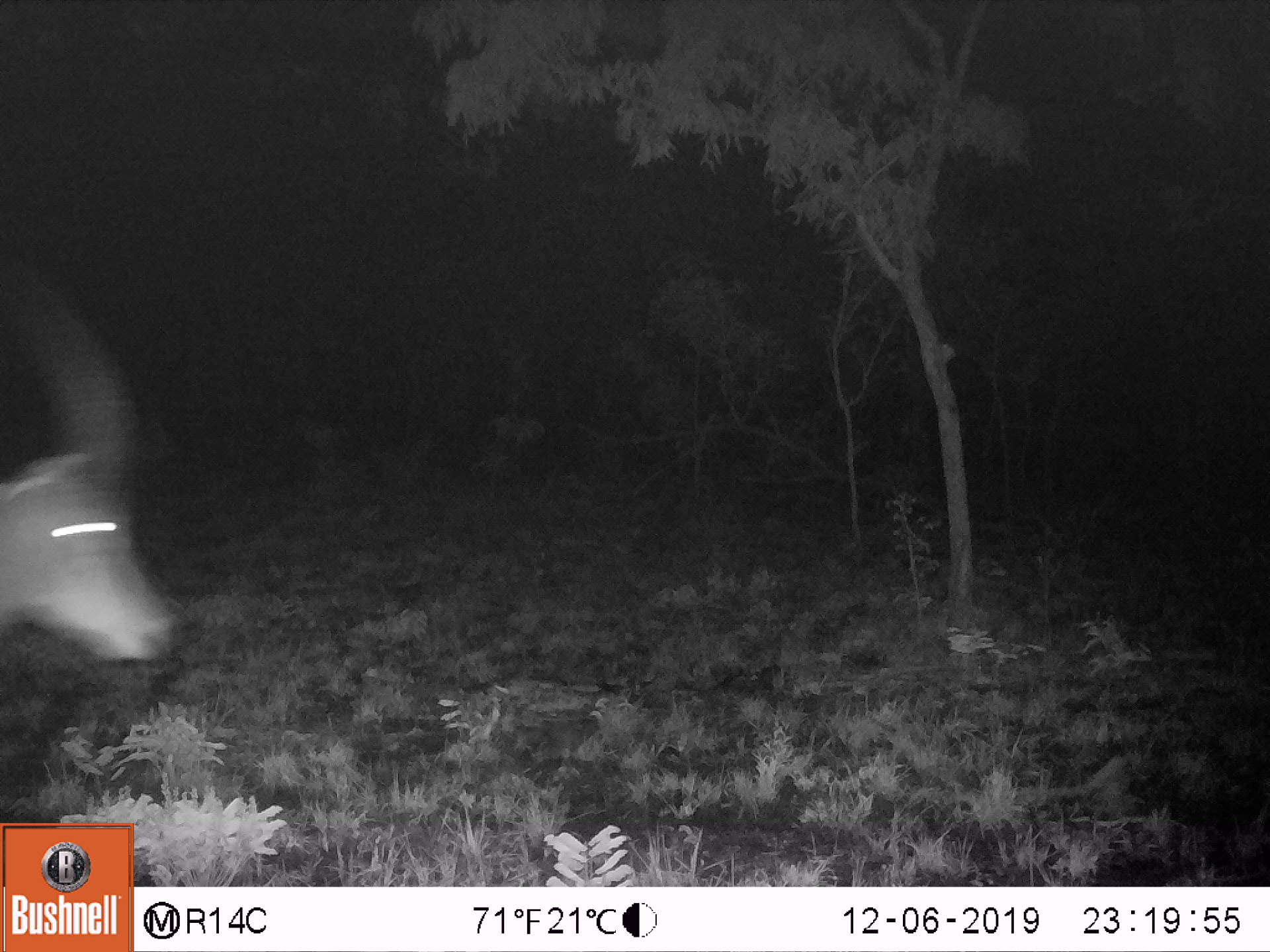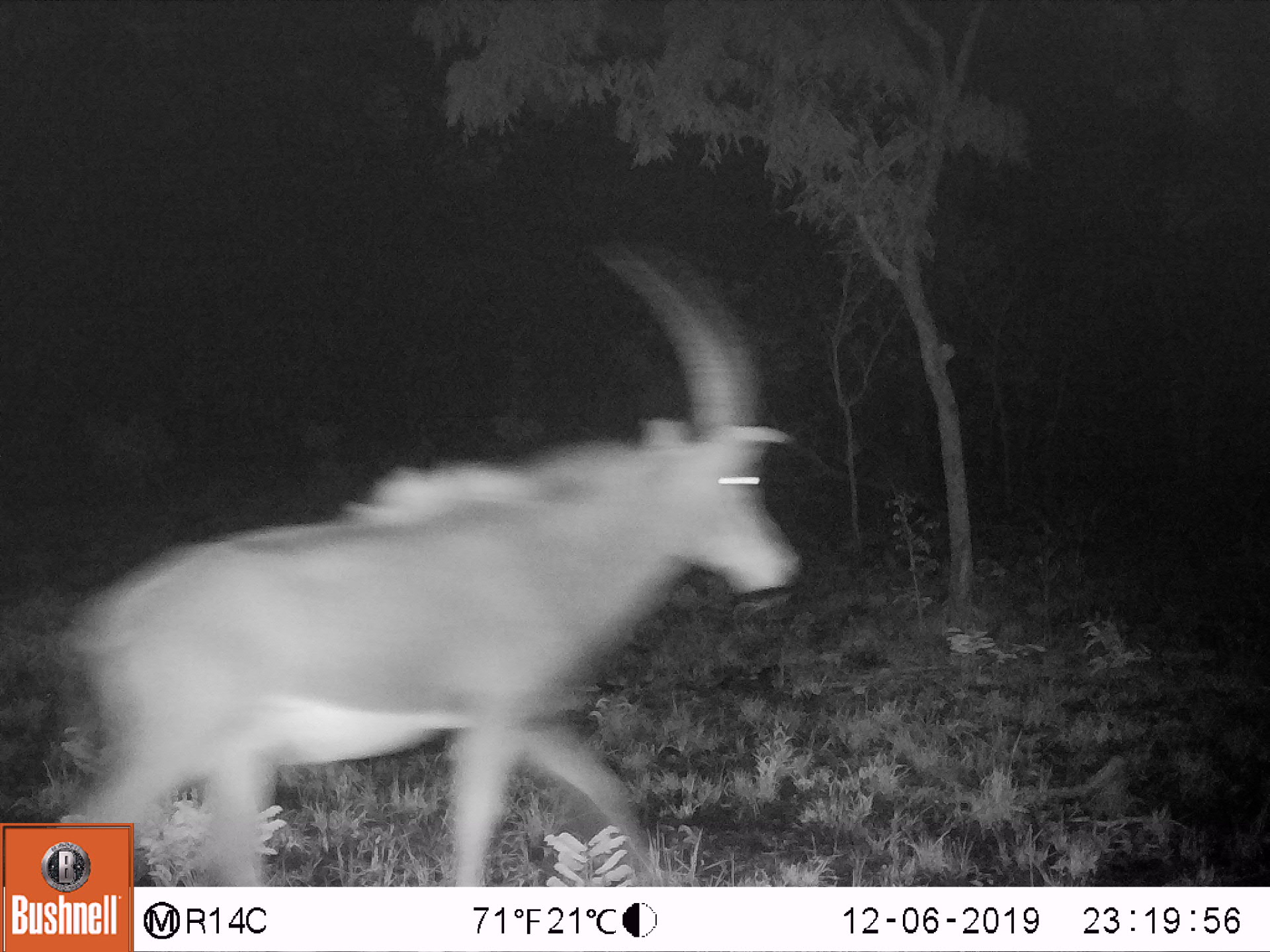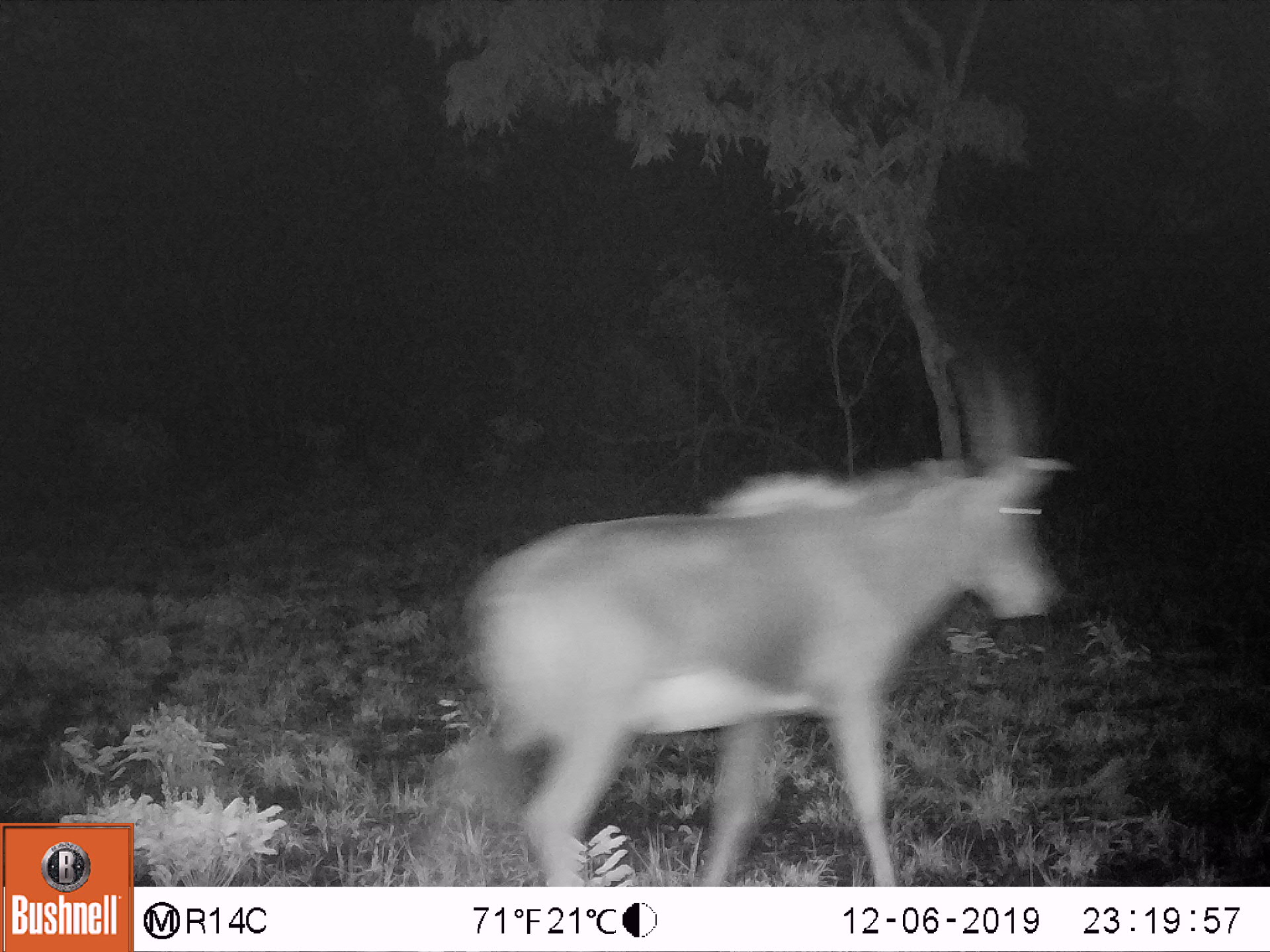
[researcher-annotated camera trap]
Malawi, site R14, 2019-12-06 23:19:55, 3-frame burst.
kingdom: Animalia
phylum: Chordata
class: Mammalia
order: Artiodactyla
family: Bovidae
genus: Hippotragus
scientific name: Hippotragus niger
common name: sable antelope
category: sable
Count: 1.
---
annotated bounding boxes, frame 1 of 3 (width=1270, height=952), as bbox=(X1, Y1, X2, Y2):
sable: bbox=(2, 266, 192, 705)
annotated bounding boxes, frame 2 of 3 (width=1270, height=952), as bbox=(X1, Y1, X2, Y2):
sable: bbox=(136, 252, 791, 883)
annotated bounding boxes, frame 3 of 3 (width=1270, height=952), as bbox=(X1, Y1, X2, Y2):
sable: bbox=(418, 321, 1067, 882)